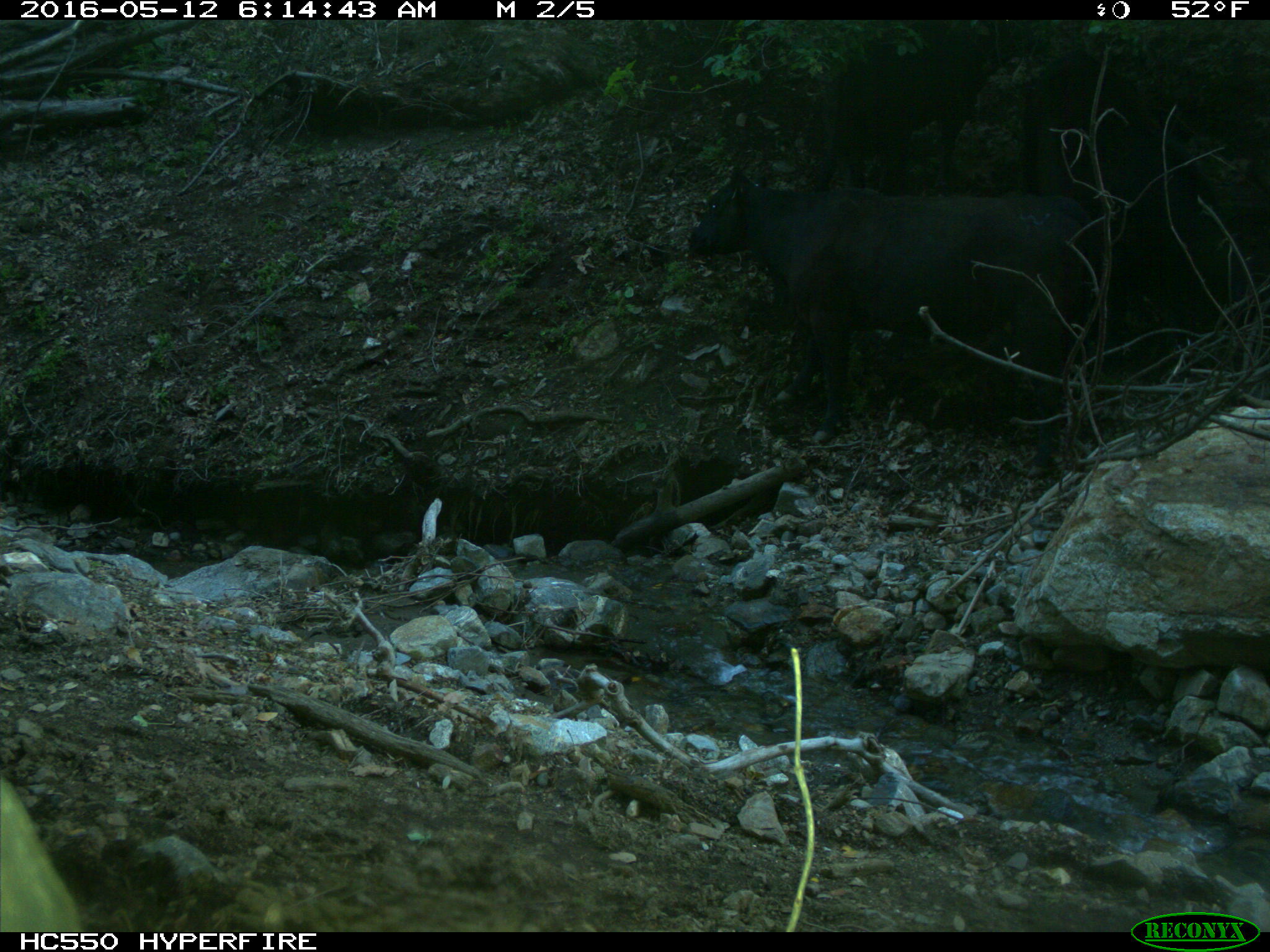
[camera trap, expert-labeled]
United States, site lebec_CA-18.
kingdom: Animalia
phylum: Chordata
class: Mammalia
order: Artiodactyla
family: Bovidae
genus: Bos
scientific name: Bos taurus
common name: domestic cow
Bos taurus (domestic cow).